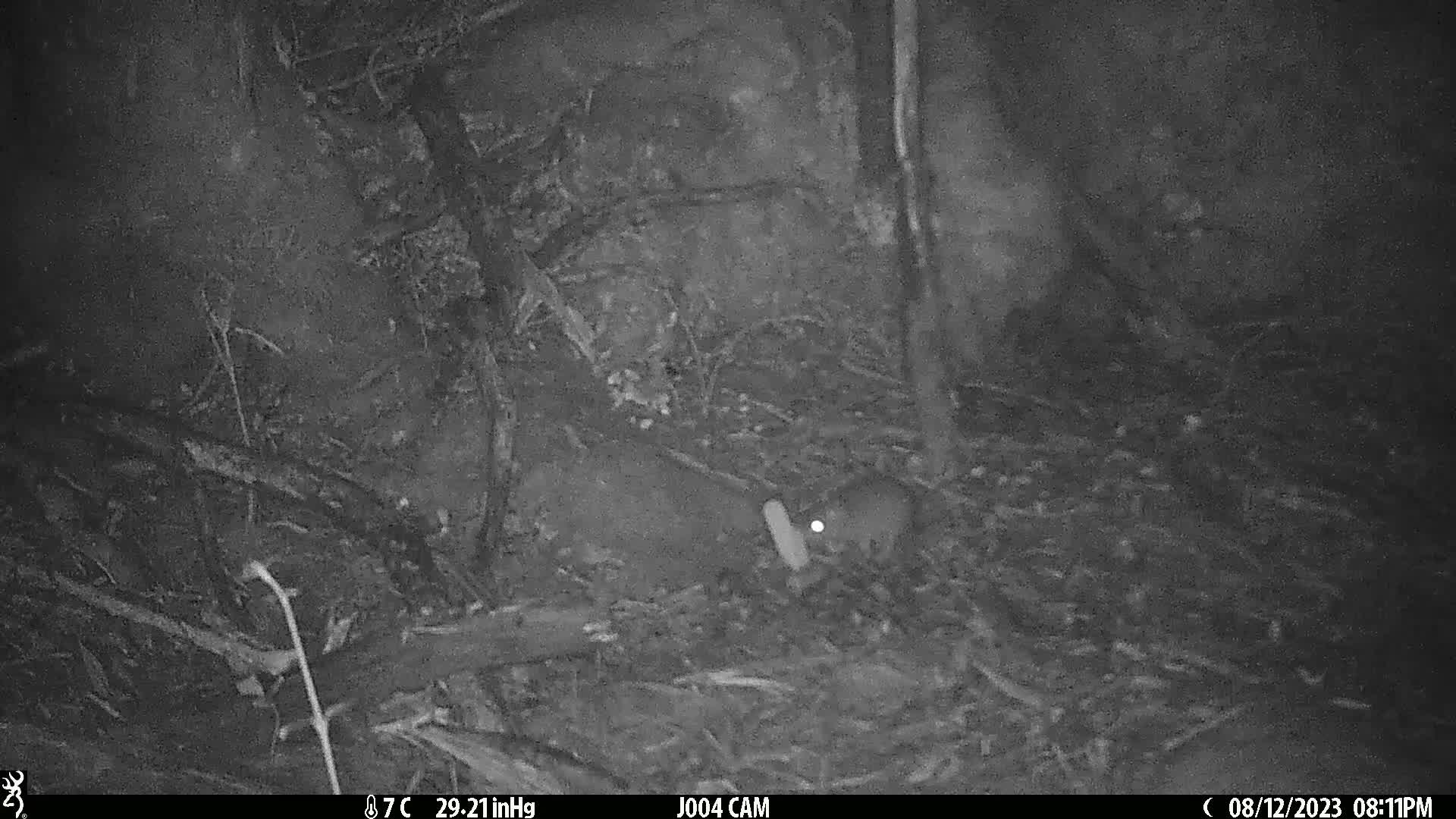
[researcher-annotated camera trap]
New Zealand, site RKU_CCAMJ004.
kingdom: Animalia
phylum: Chordata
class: Mammalia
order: Rodentia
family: Muridae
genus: Rattus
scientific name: Rattus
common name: rat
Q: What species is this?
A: Rat (Rattus).